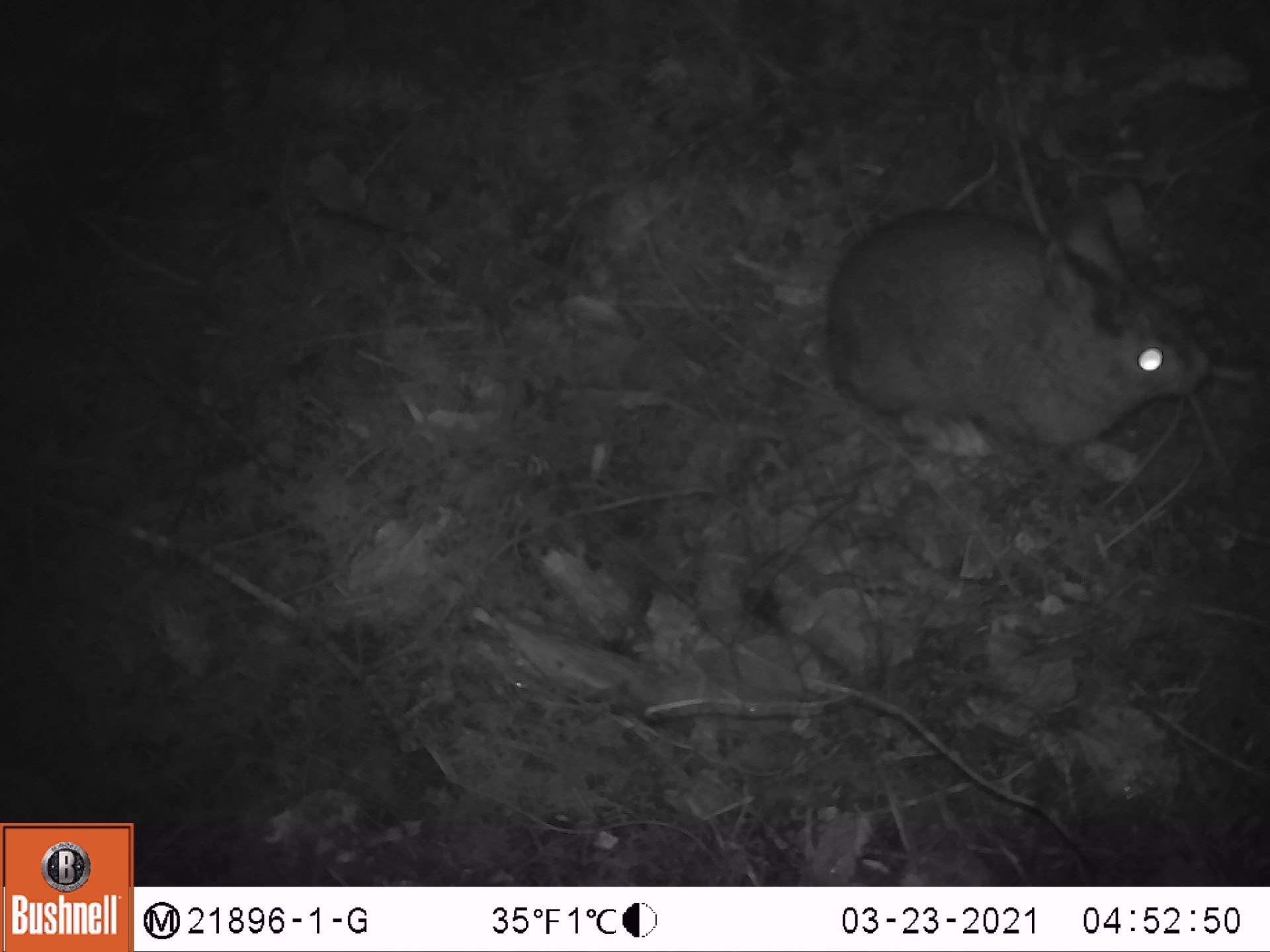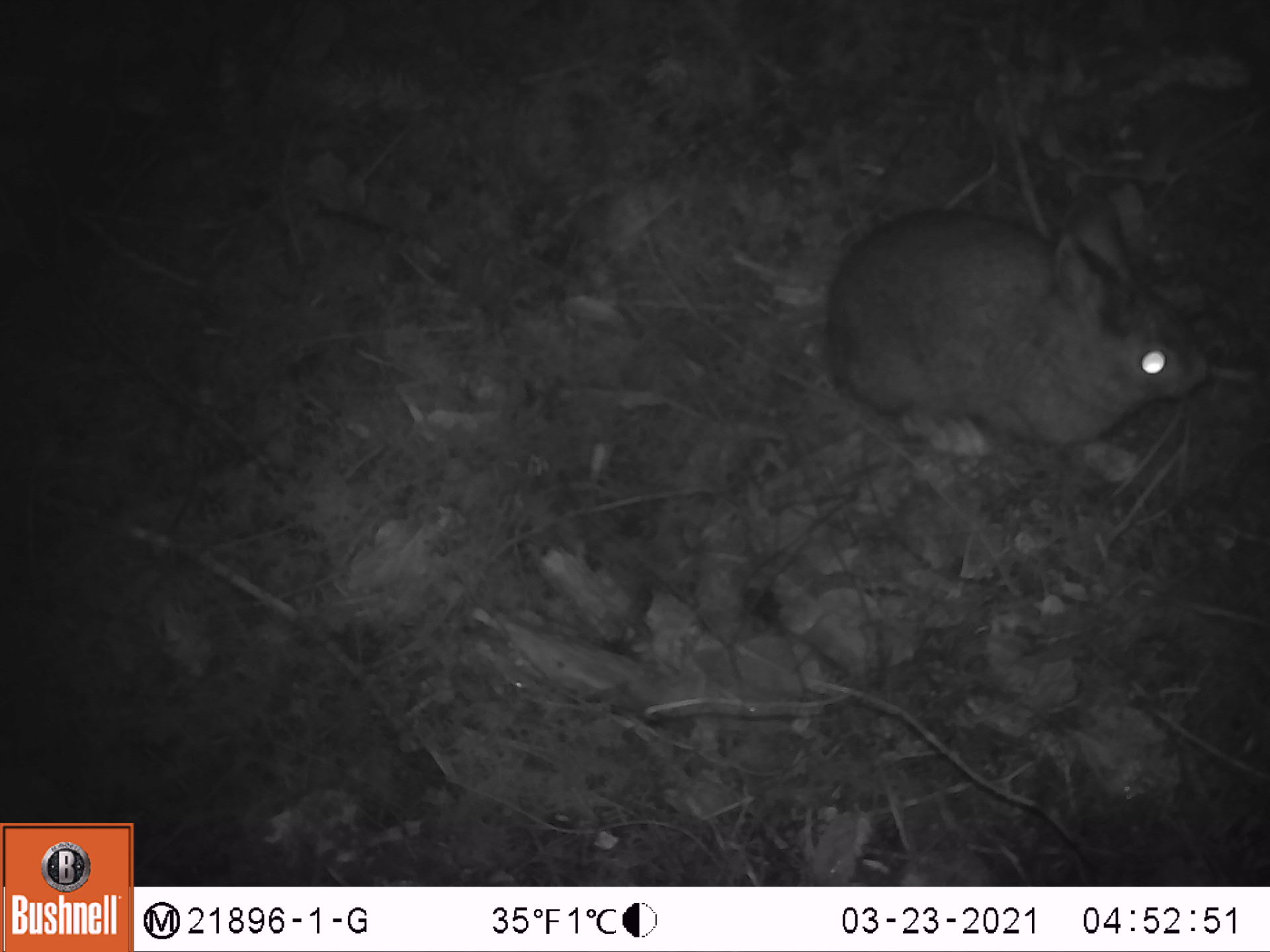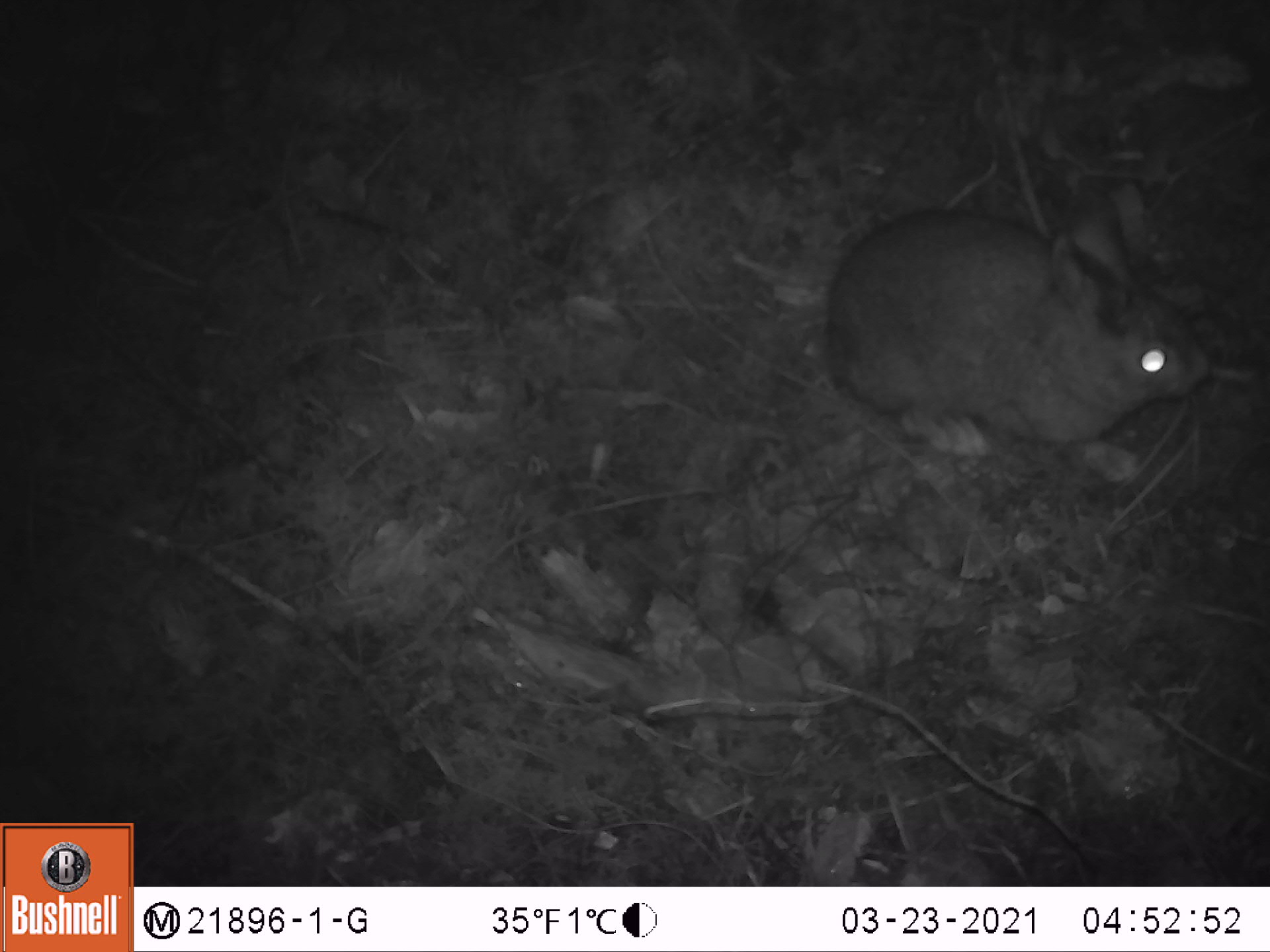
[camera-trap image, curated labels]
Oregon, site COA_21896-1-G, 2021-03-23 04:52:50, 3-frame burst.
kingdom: Animalia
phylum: Chordata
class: Mammalia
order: Lagomorpha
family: Leporidae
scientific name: Leporidae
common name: hares and rabbits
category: leporidae family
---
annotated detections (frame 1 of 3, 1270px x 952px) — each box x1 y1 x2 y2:
leporidae family: 822 164 1219 494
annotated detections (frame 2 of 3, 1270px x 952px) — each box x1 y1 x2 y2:
leporidae family: 809 176 1232 492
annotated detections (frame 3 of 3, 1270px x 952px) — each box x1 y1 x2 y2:
leporidae family: 809 180 1218 494